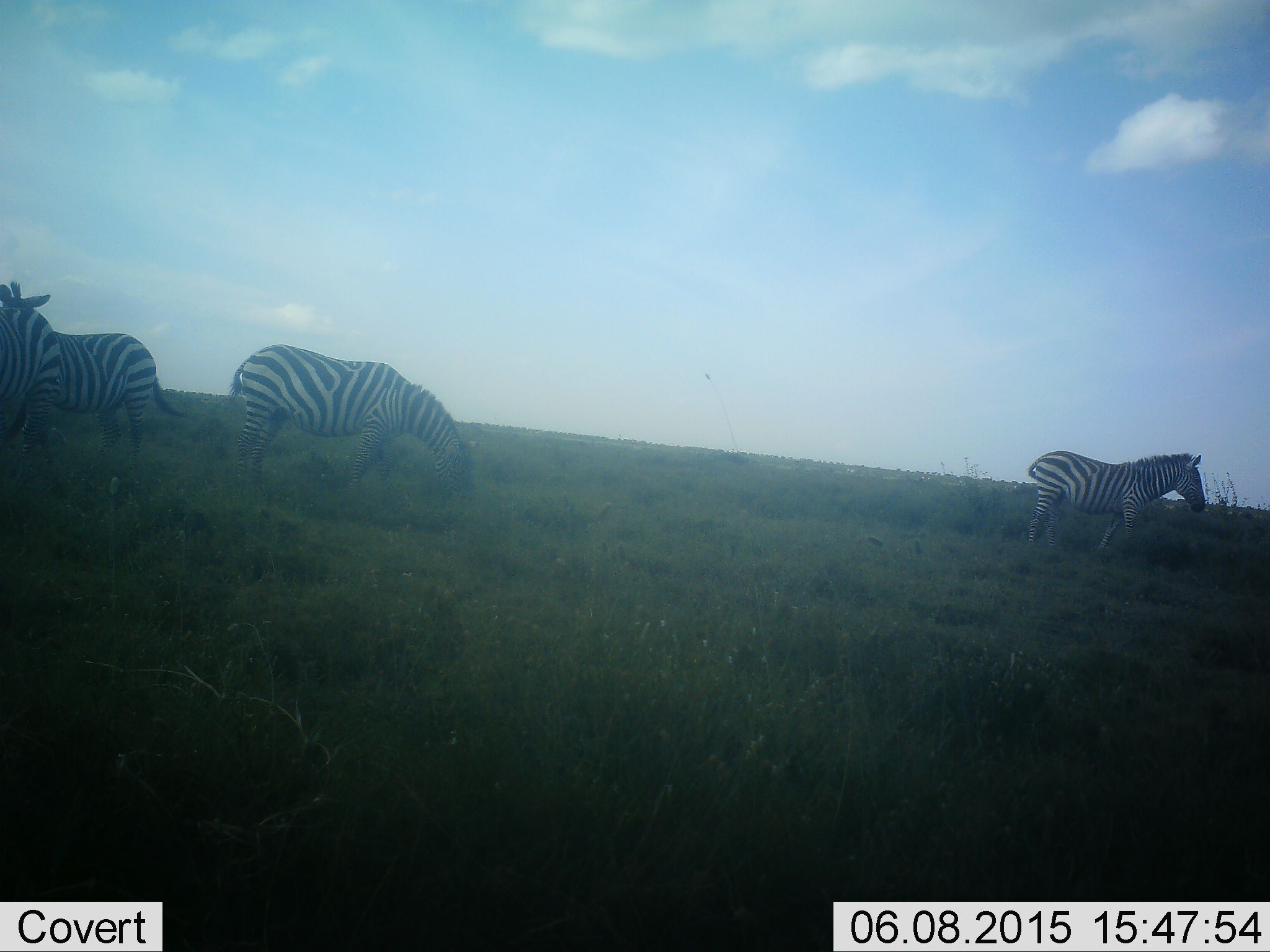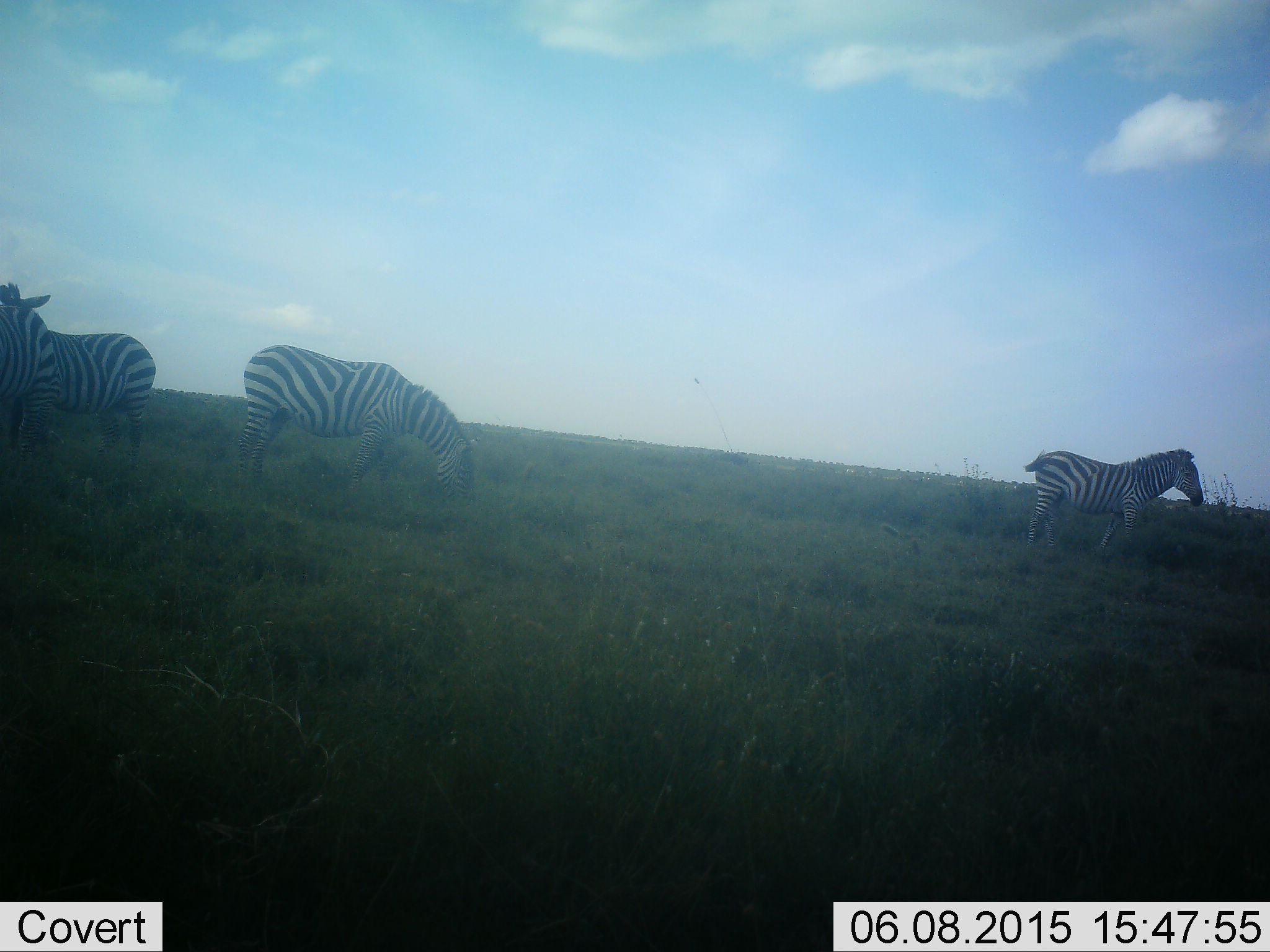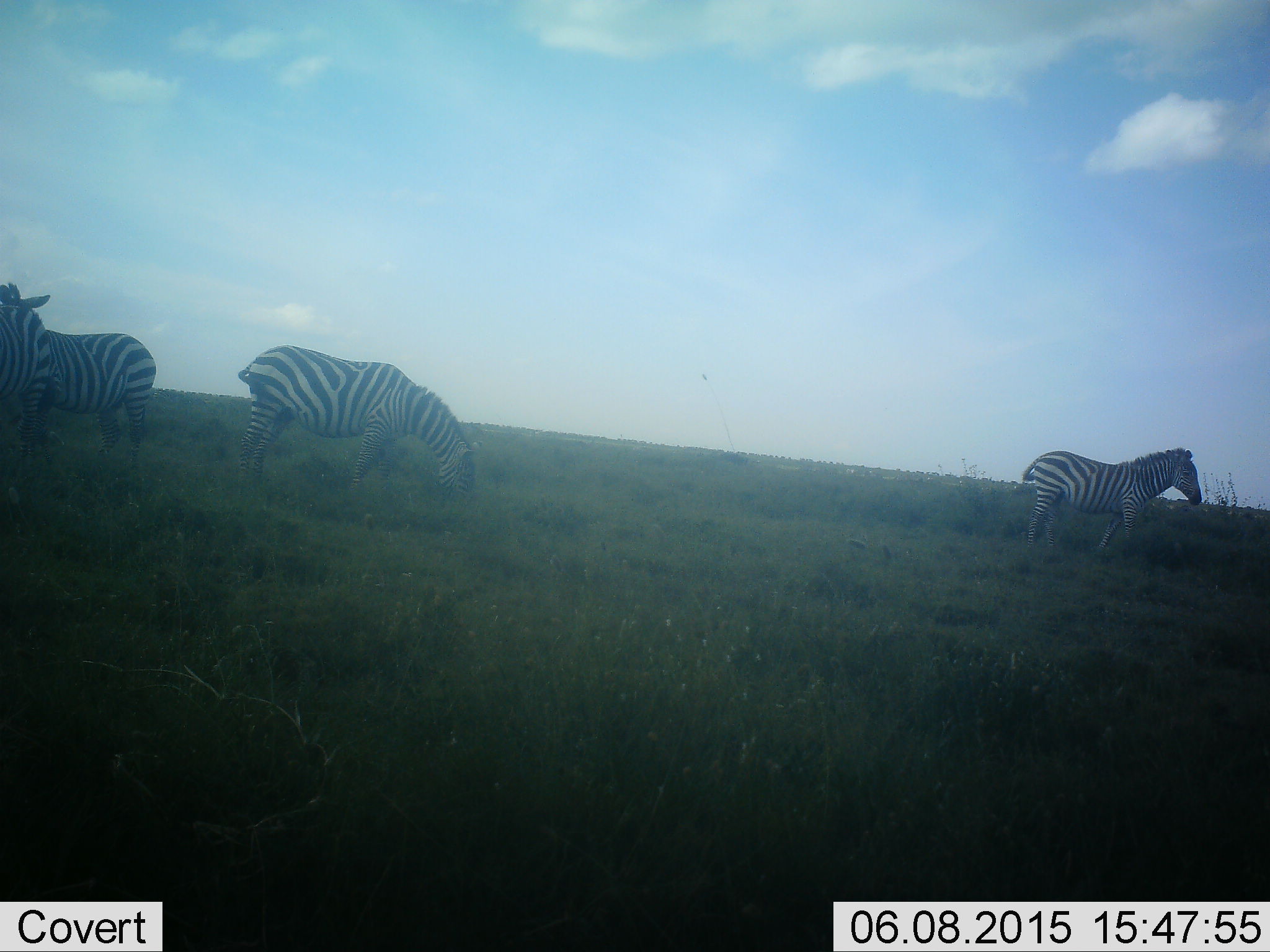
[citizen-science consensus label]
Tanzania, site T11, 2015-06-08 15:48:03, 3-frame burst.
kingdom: Animalia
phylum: Chordata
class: Mammalia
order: Perissodactyla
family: Equidae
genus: Equus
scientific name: Equus quagga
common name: plains zebra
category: zebra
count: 3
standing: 80%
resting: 0%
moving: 0%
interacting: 0%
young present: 0%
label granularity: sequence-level